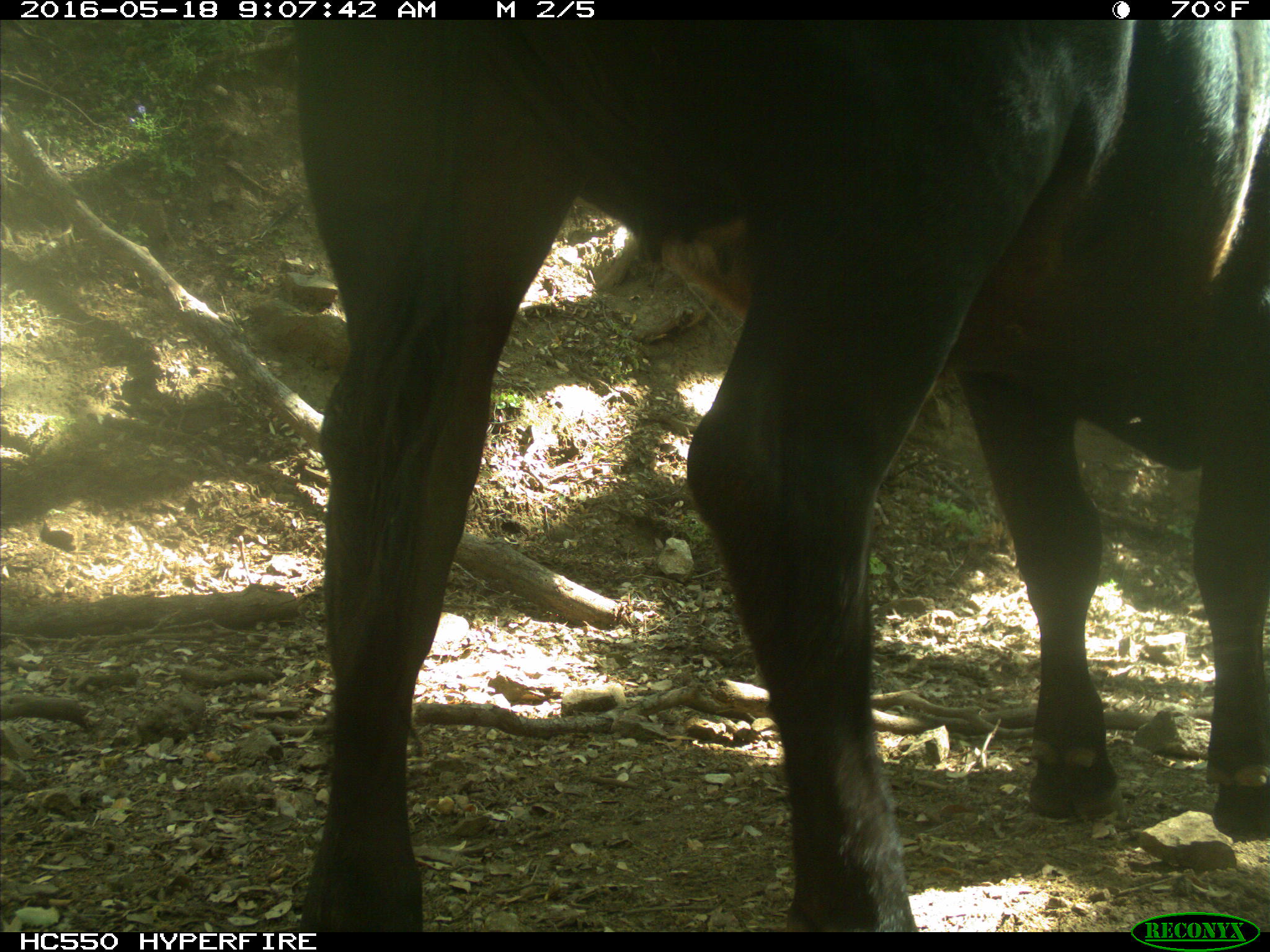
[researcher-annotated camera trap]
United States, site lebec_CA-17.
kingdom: Animalia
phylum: Chordata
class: Mammalia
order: Artiodactyla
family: Bovidae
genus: Bos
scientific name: Bos taurus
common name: domestic cow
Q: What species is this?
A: Bos taurus (domestic cow).